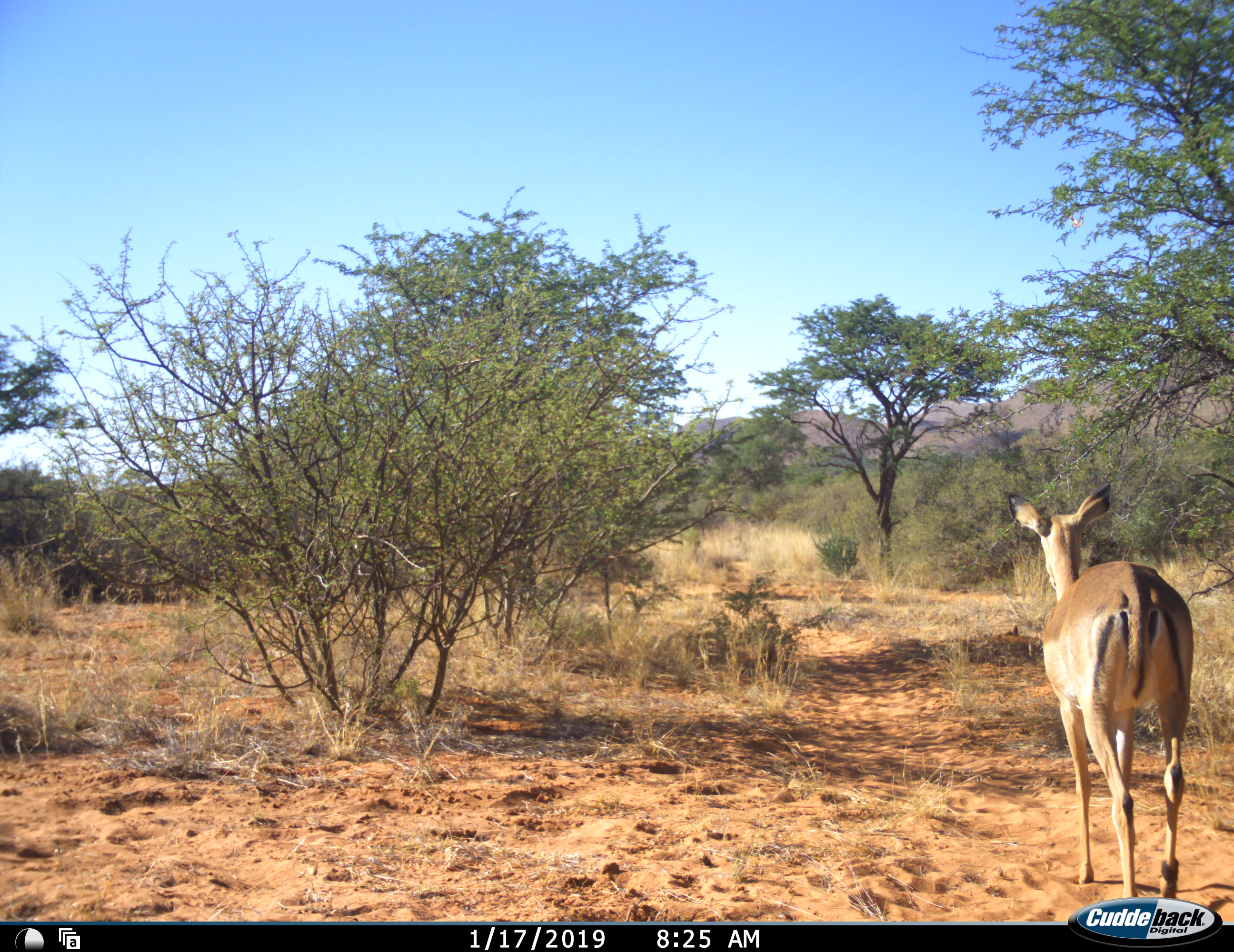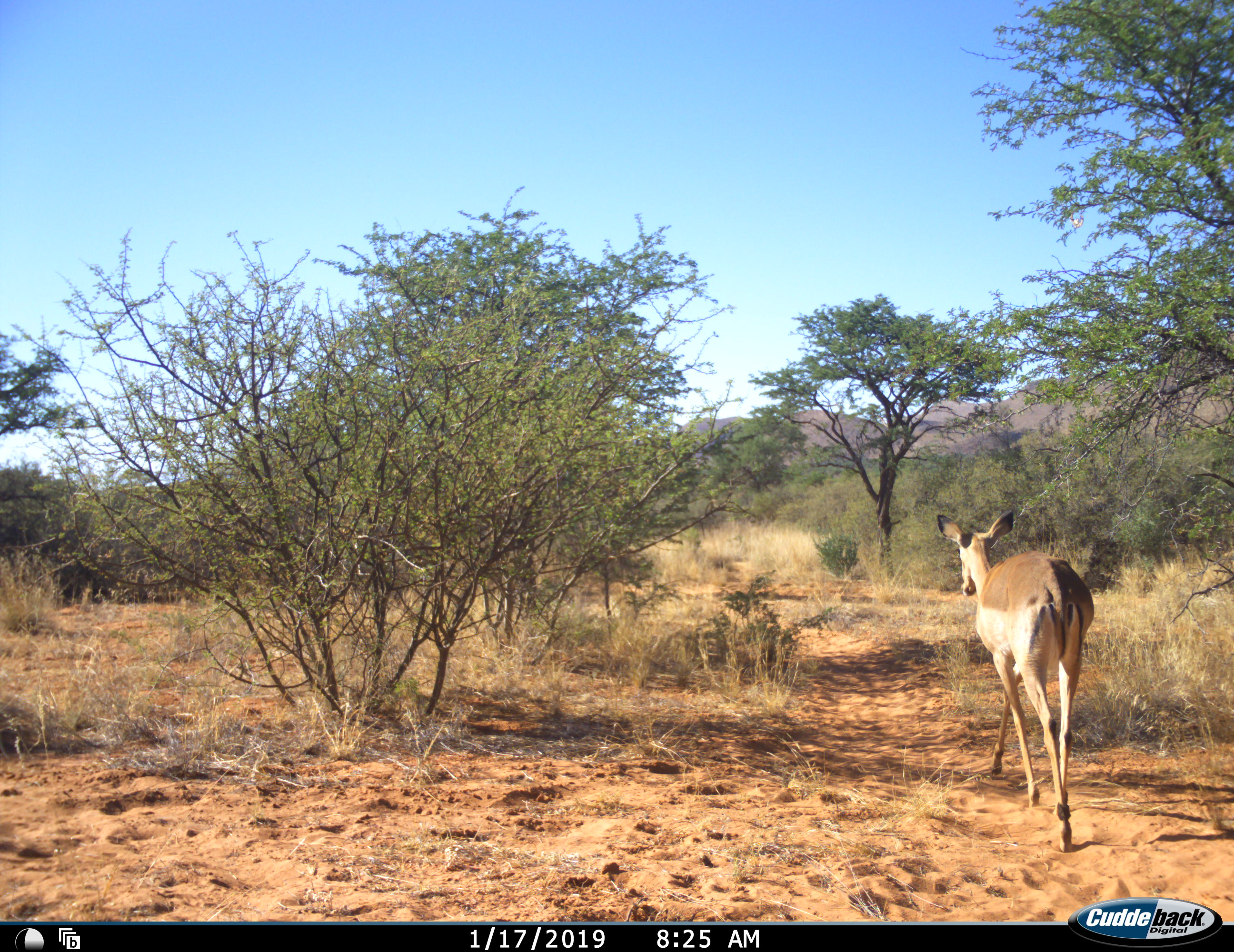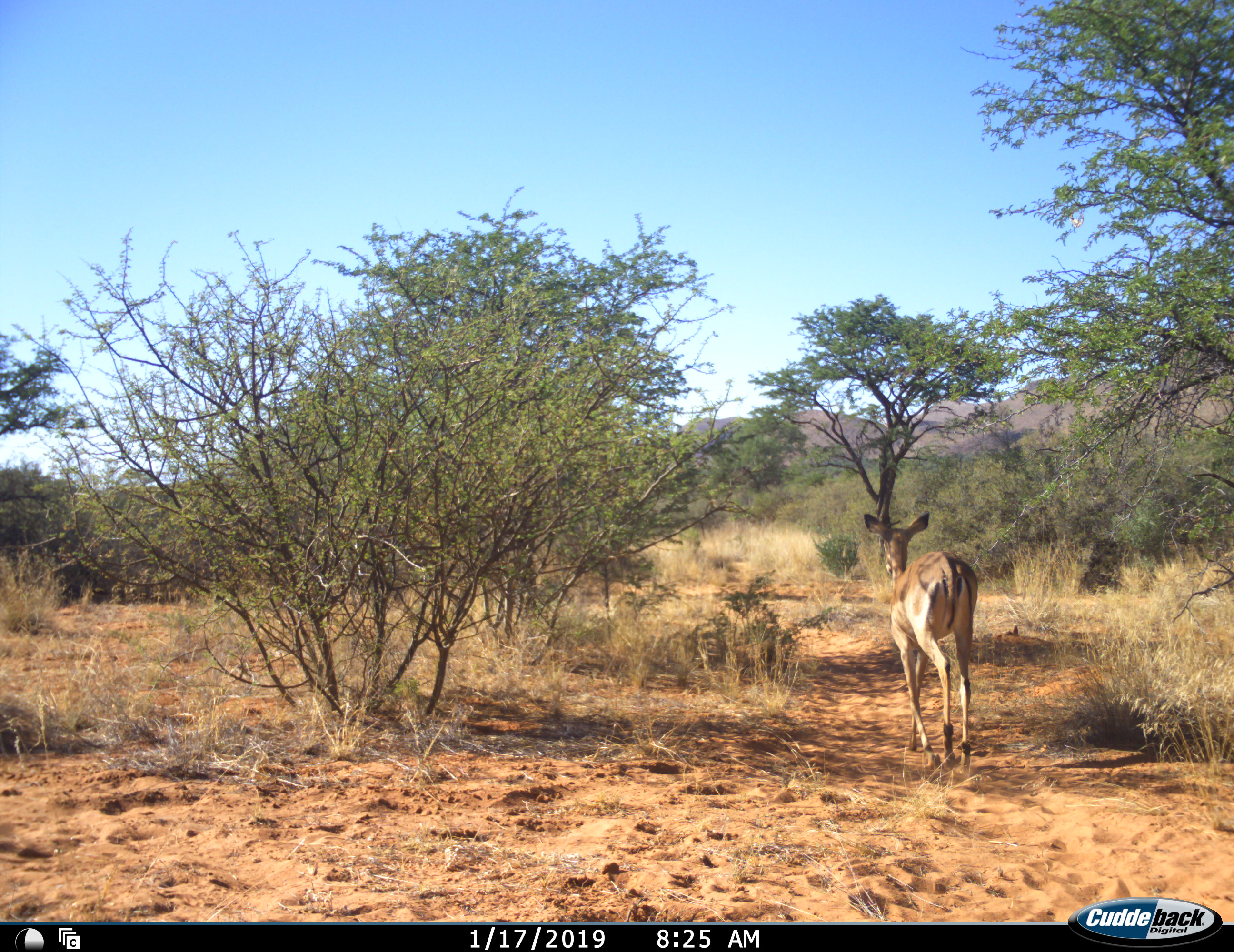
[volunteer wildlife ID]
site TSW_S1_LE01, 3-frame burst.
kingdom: Animalia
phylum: Chordata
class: Mammalia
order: Artiodactyla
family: Bovidae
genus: Aepyceros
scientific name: Aepyceros melampus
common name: impala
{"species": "impala (Aepyceros melampus)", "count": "1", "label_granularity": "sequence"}